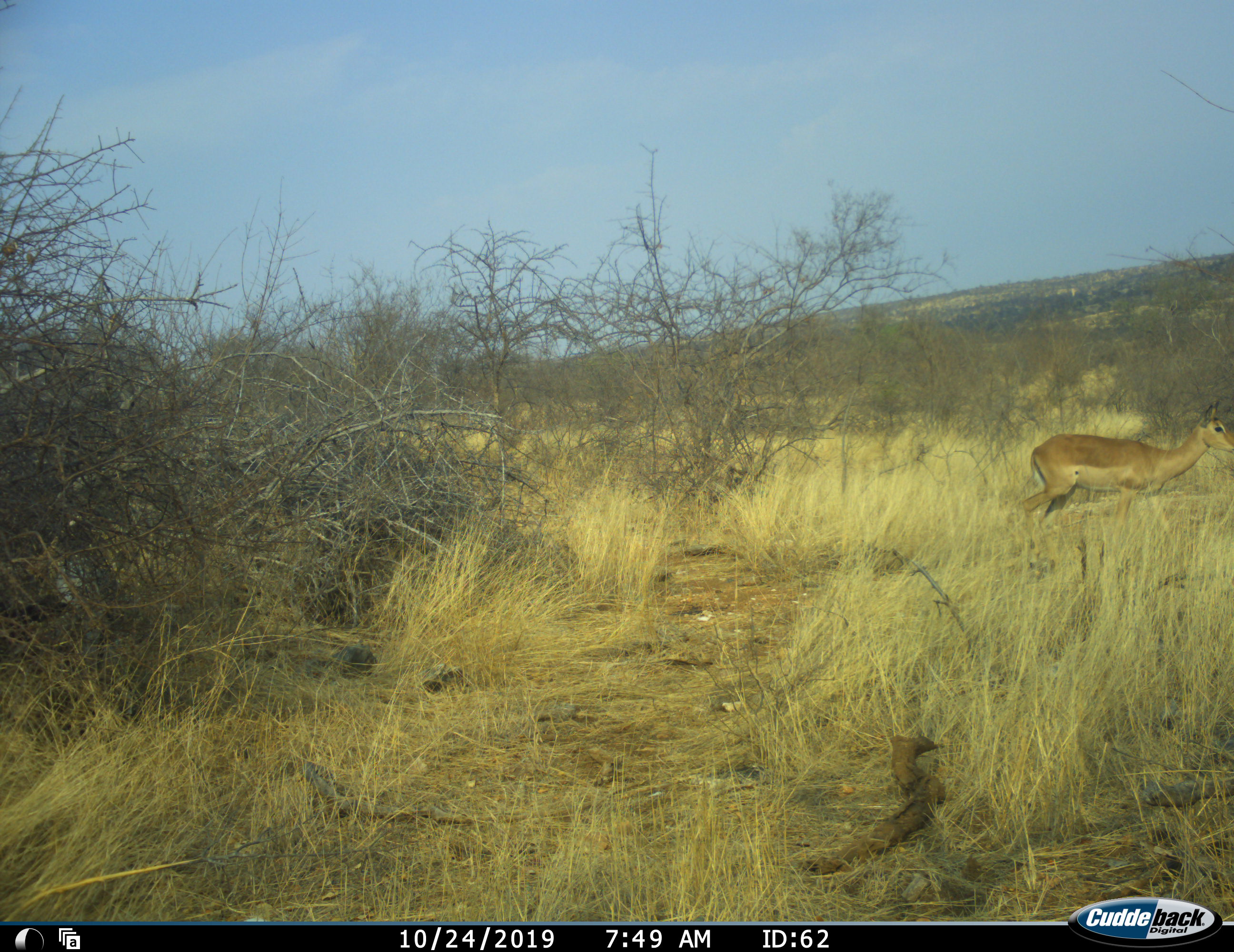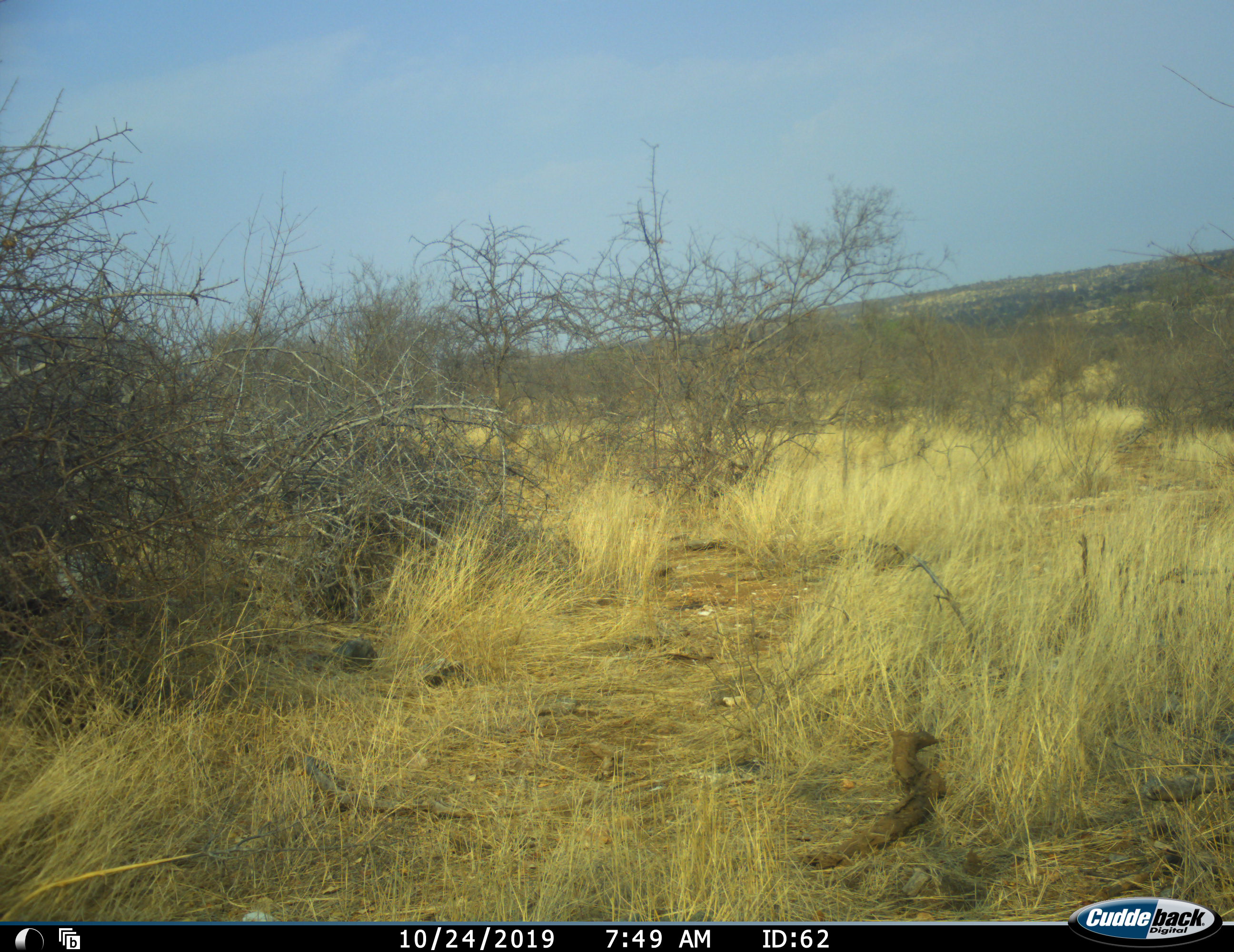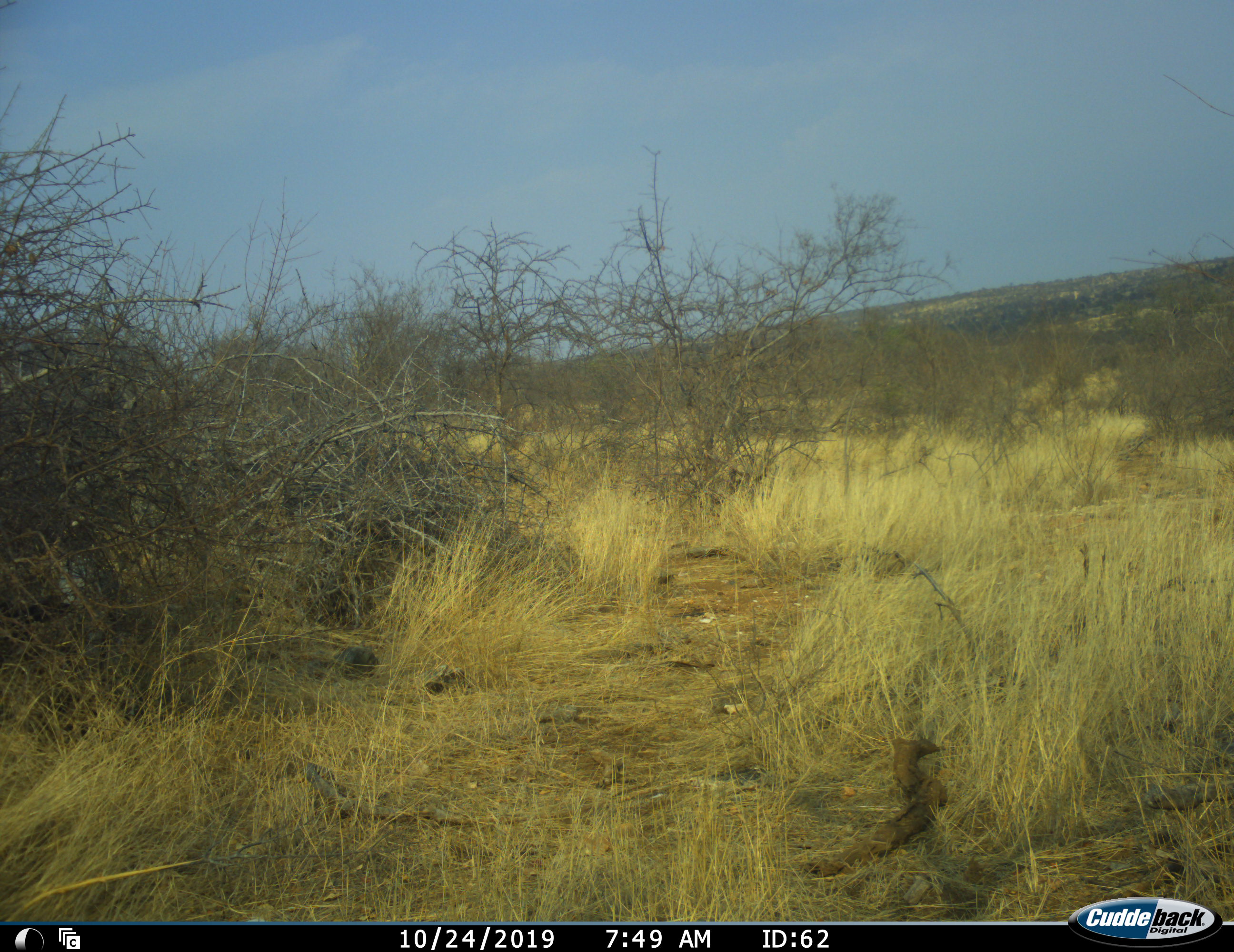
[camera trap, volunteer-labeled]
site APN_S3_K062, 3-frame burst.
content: unidentified animal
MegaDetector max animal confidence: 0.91